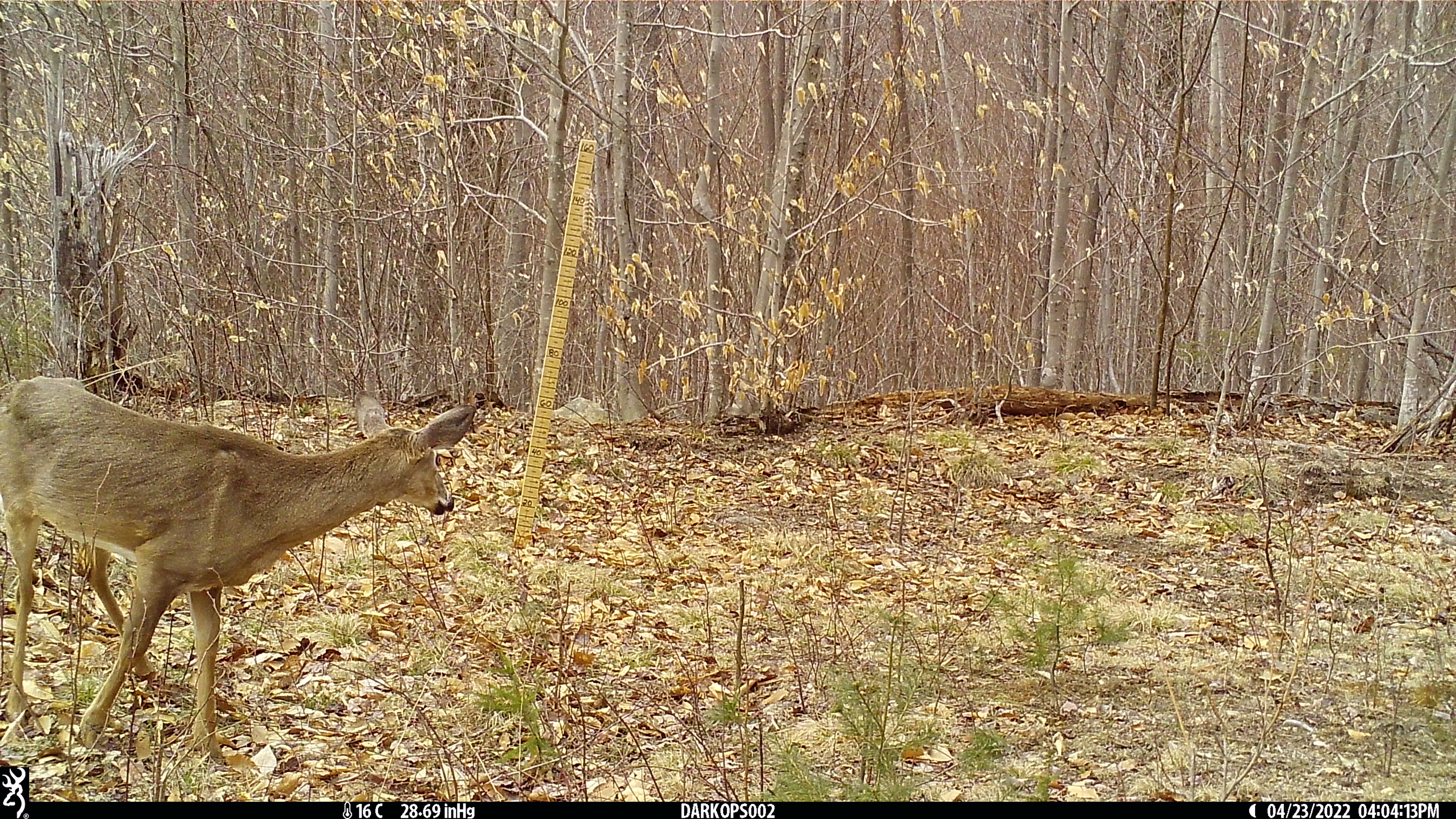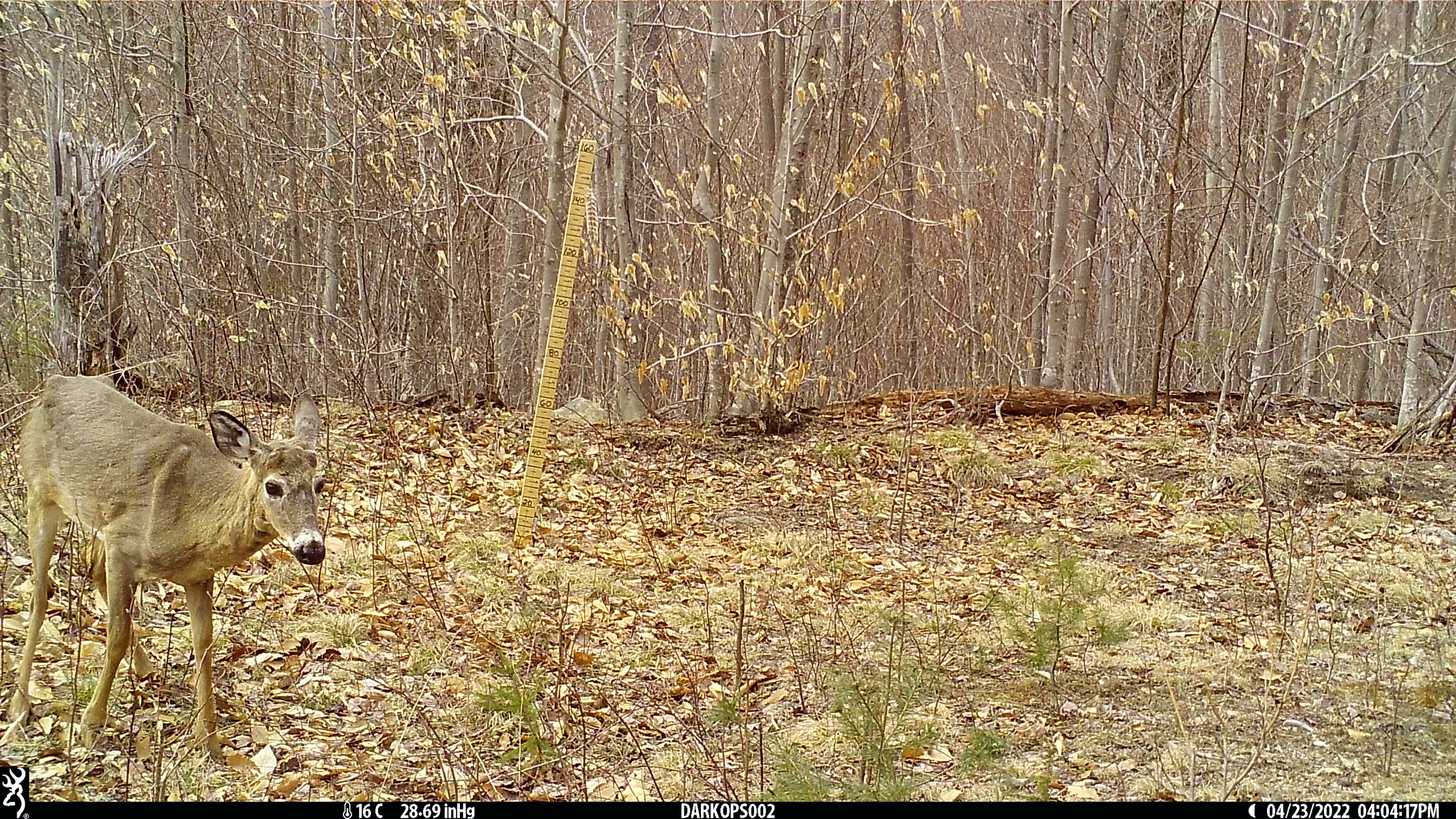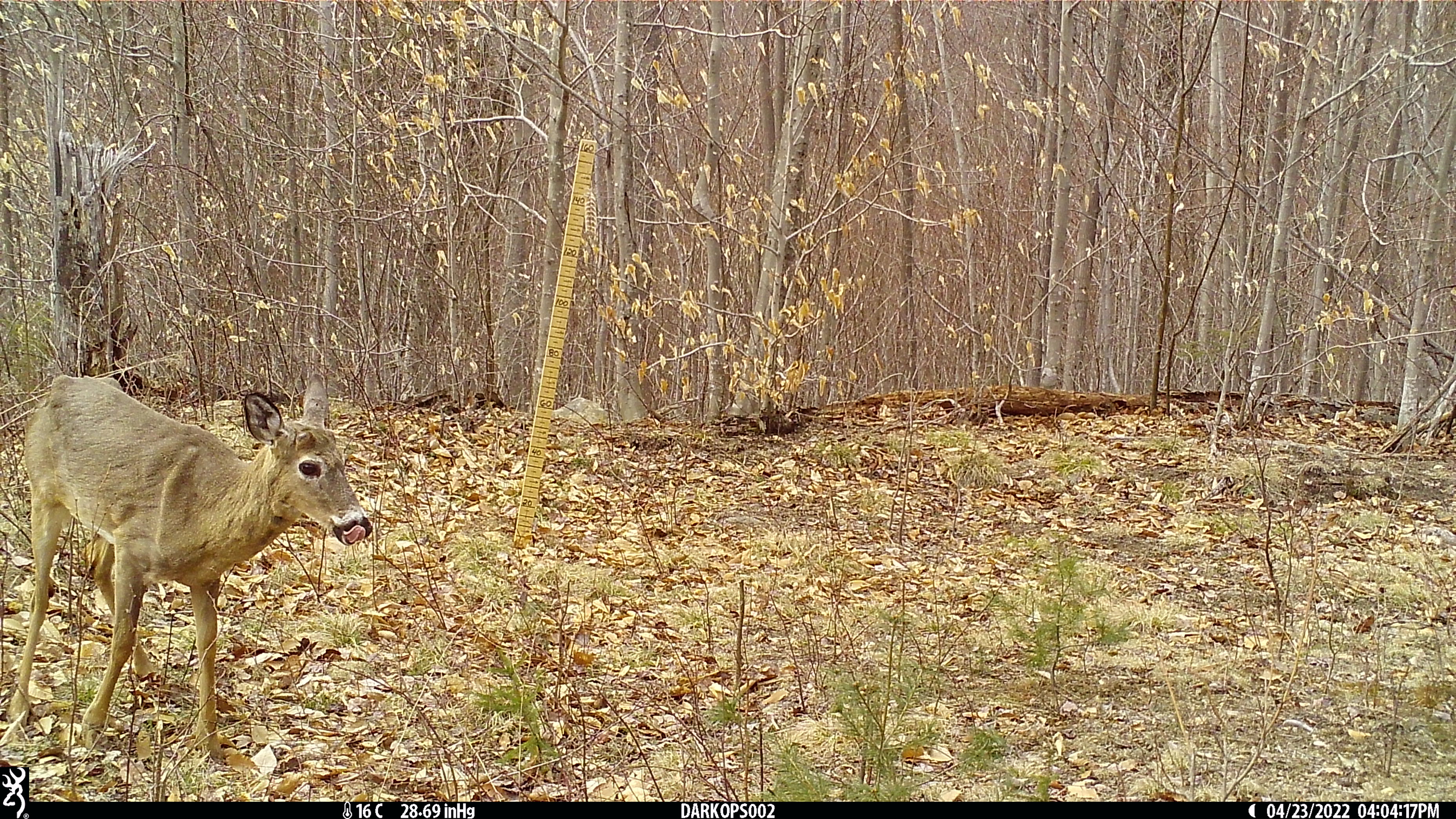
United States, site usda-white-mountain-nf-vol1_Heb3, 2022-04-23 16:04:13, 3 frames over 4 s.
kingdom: Animalia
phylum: Chordata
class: Mammalia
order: Artiodactyla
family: Cervidae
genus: Odocoileus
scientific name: Odocoileus virginianus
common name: white-tailed deer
White-tailed deer (Odocoileus virginianus).